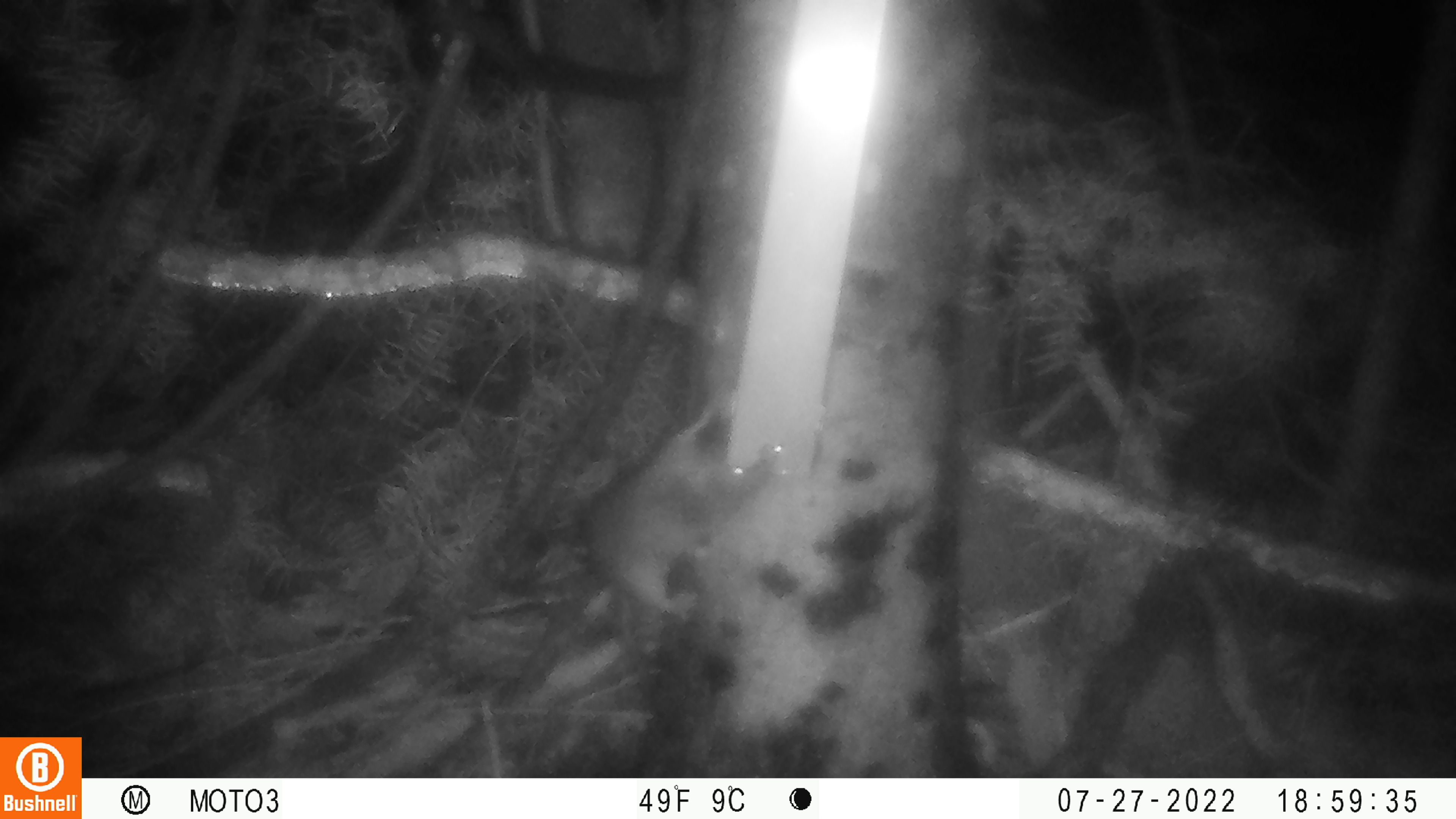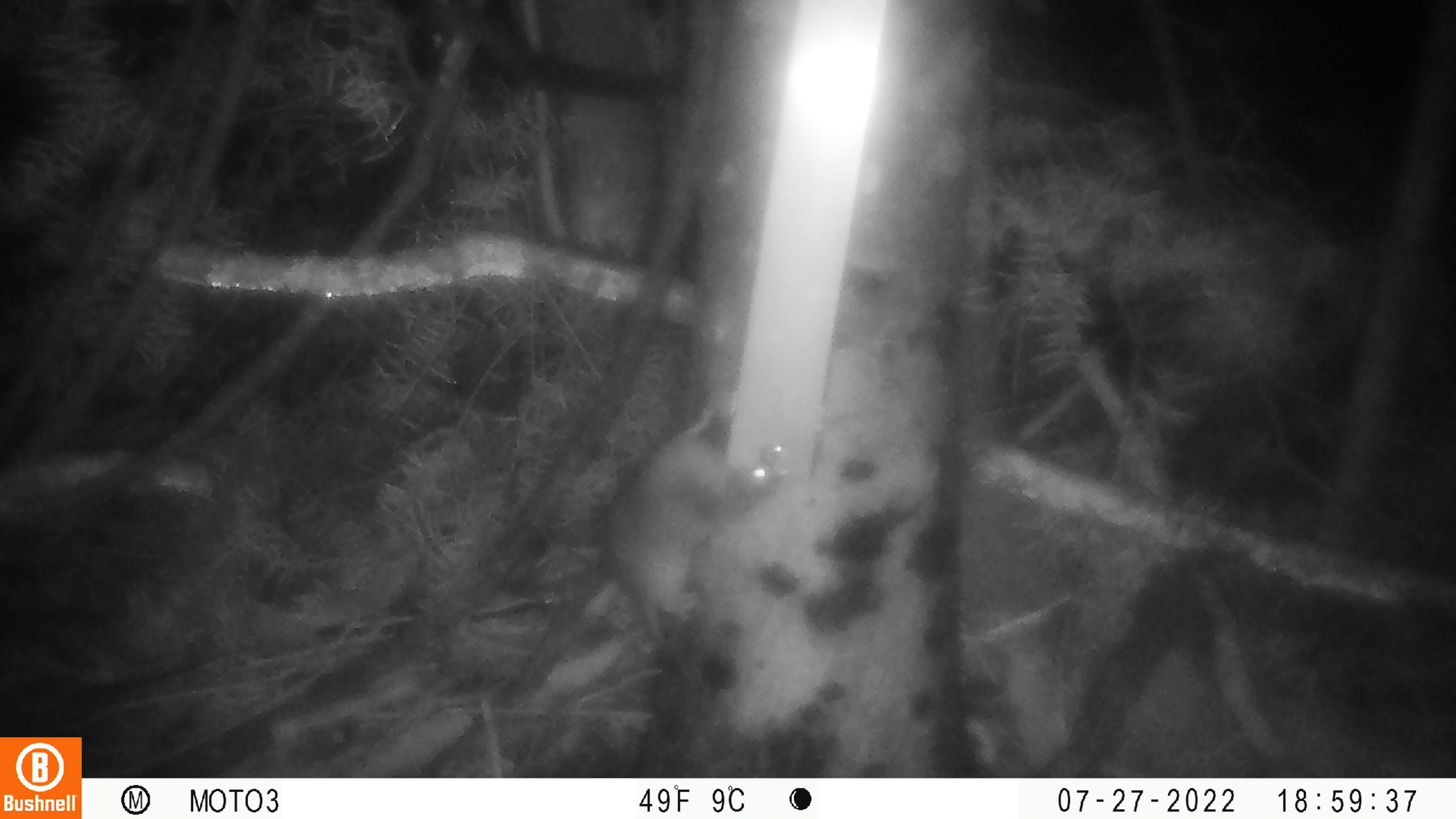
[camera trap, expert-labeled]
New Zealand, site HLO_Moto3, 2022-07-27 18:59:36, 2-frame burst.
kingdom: Animalia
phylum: Chordata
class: Mammalia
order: Rodentia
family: Muridae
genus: Rattus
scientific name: Rattus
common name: rat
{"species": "rat (Rattus)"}